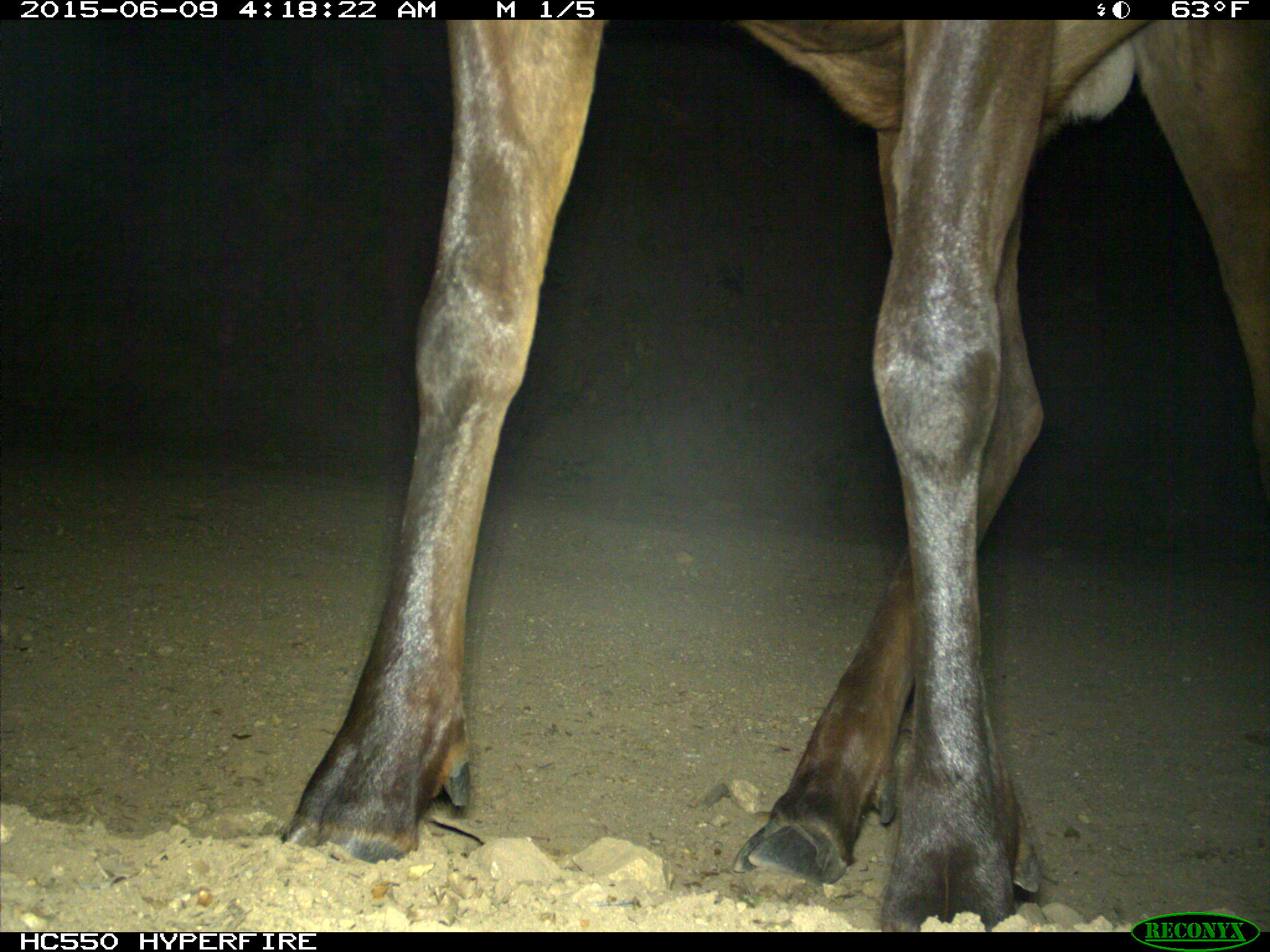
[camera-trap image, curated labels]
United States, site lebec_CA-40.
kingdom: Animalia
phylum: Chordata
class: Mammalia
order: Artiodactyla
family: Cervidae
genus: Cervus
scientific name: Cervus canadensis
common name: elk